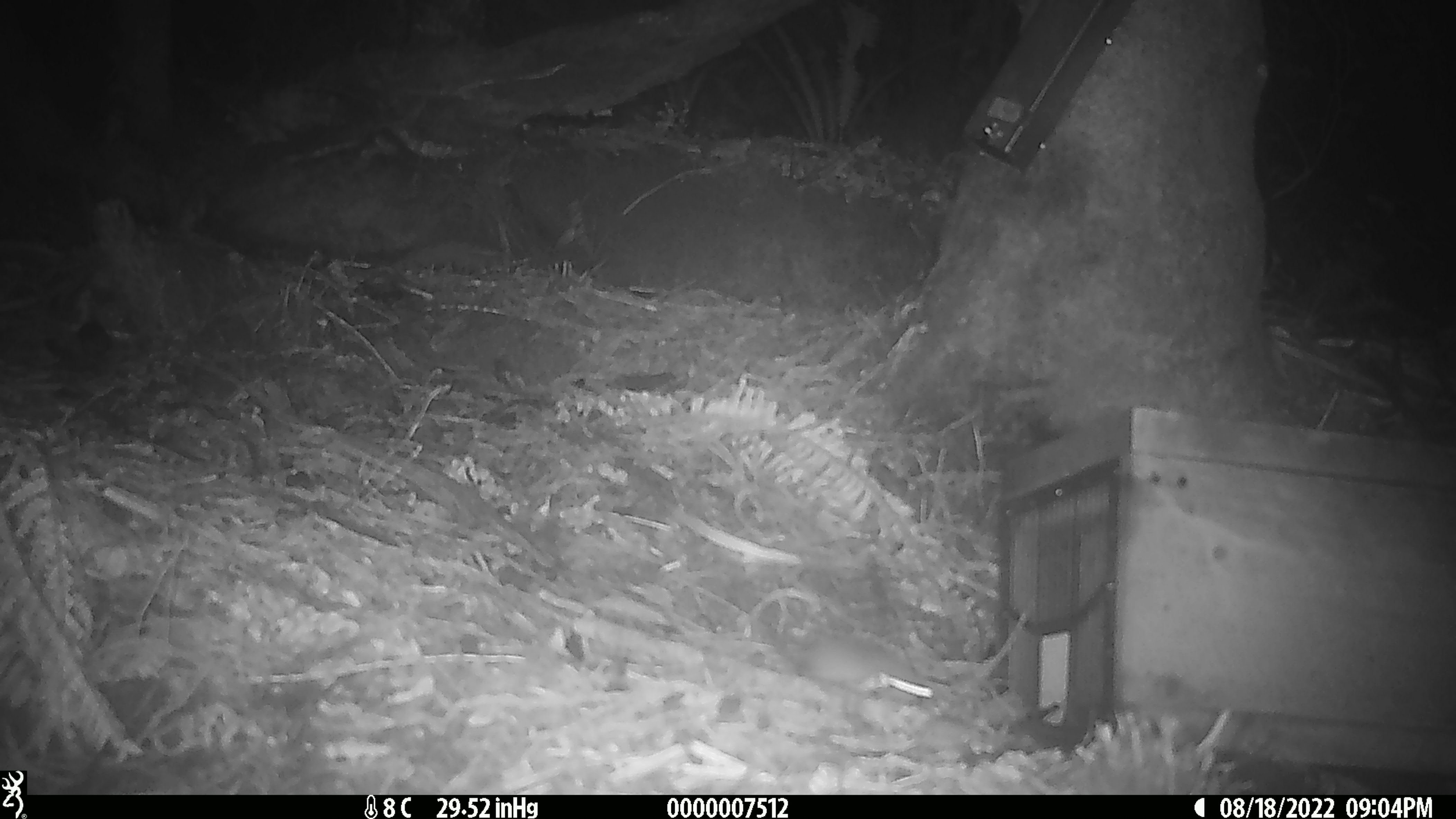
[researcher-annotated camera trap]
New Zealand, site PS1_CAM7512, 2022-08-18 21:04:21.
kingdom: Animalia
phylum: Chordata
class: Mammalia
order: Rodentia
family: Muridae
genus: Mus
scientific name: Mus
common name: mouse